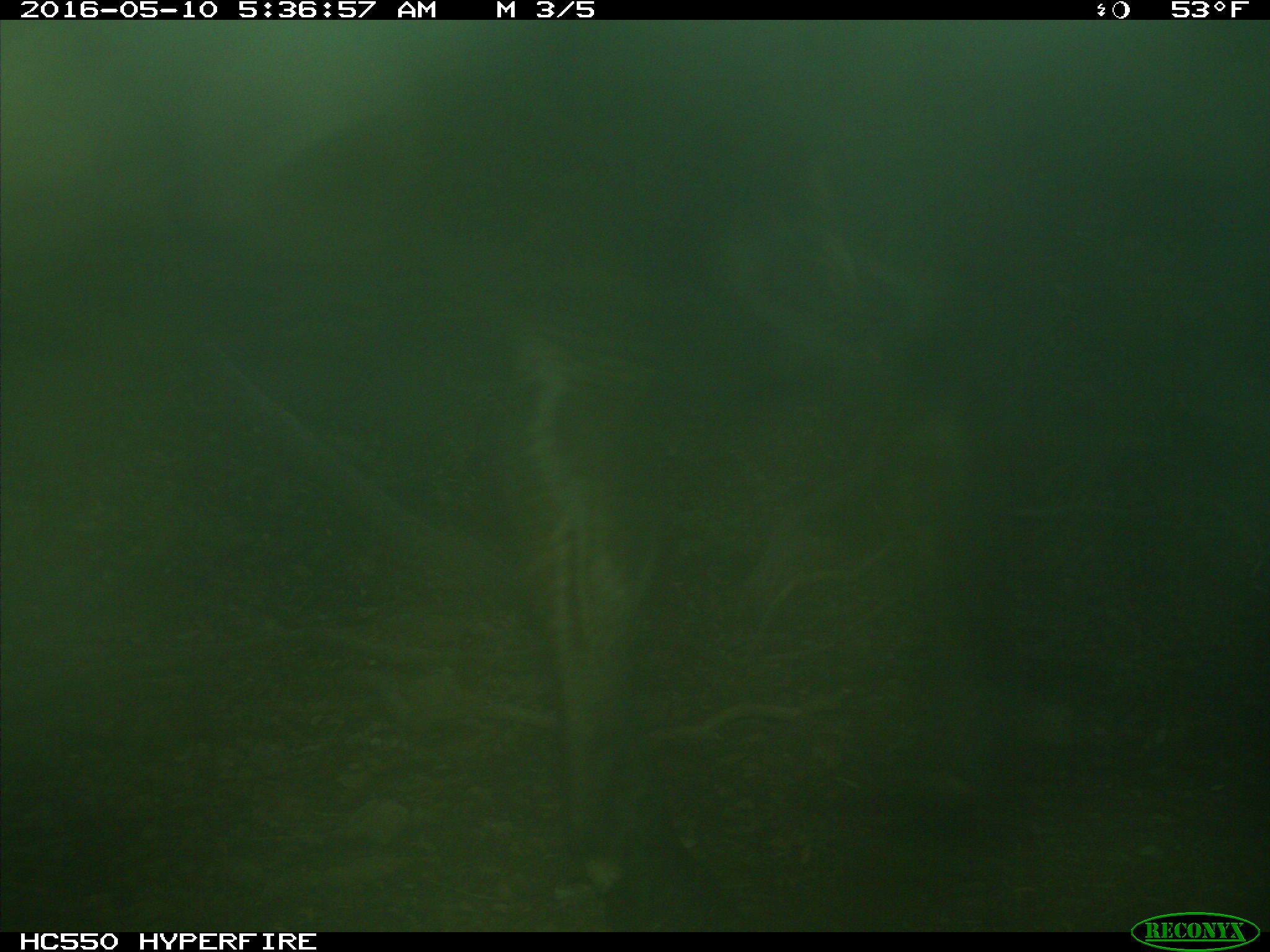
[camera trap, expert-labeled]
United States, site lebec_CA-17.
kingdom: Animalia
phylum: Chordata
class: Mammalia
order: Artiodactyla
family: Bovidae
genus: Bos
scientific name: Bos taurus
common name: domestic cow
Bos taurus (domestic cow).